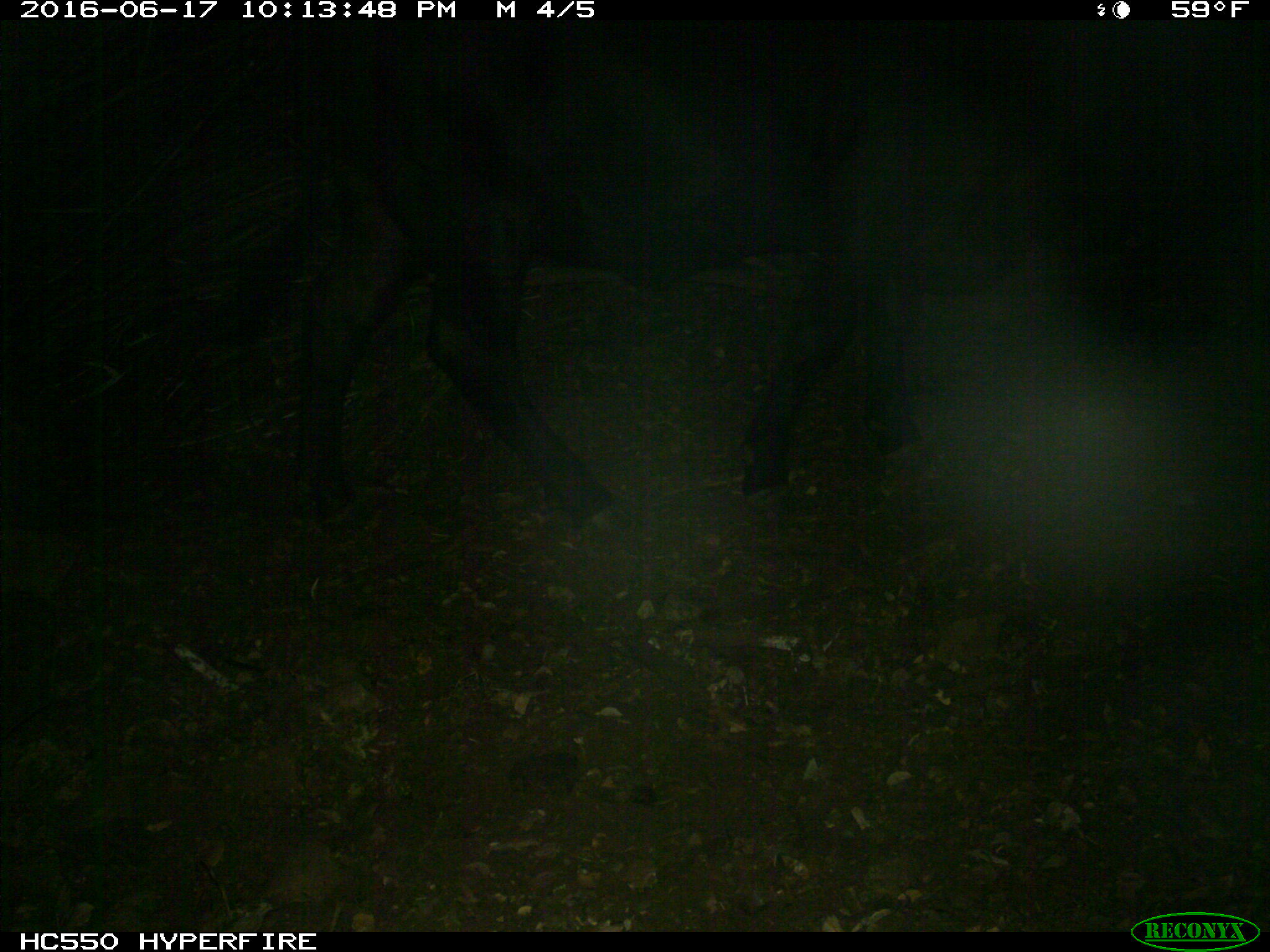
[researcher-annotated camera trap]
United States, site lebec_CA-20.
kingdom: Animalia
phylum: Chordata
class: Mammalia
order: Artiodactyla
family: Bovidae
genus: Bos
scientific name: Bos taurus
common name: domestic cow